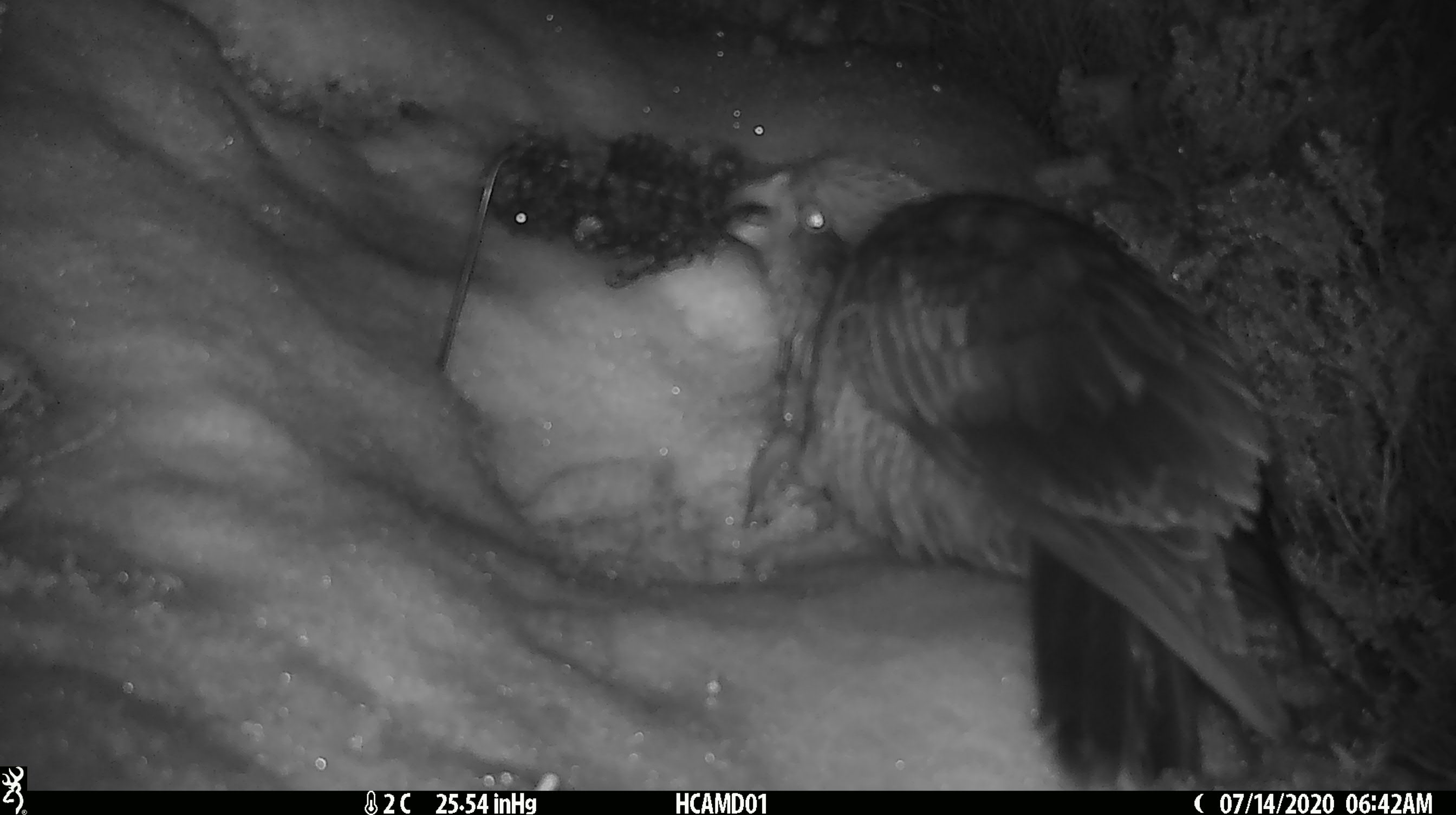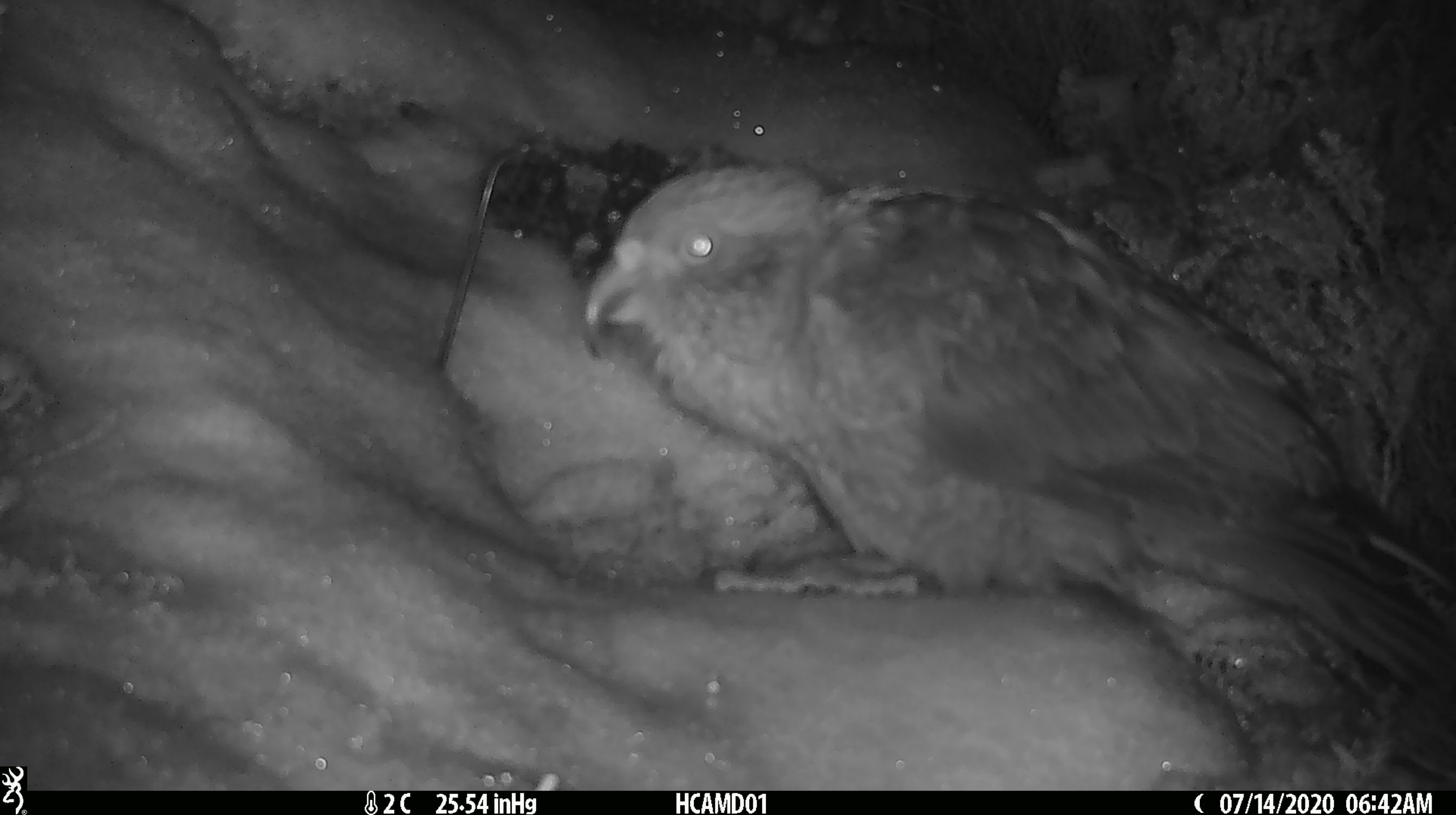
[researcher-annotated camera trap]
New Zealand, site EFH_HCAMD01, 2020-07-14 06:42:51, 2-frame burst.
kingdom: Animalia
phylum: Chordata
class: Aves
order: Psittaciformes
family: Strigopidae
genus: Nestor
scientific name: Nestor notabilis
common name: kea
Kea (Nestor notabilis).